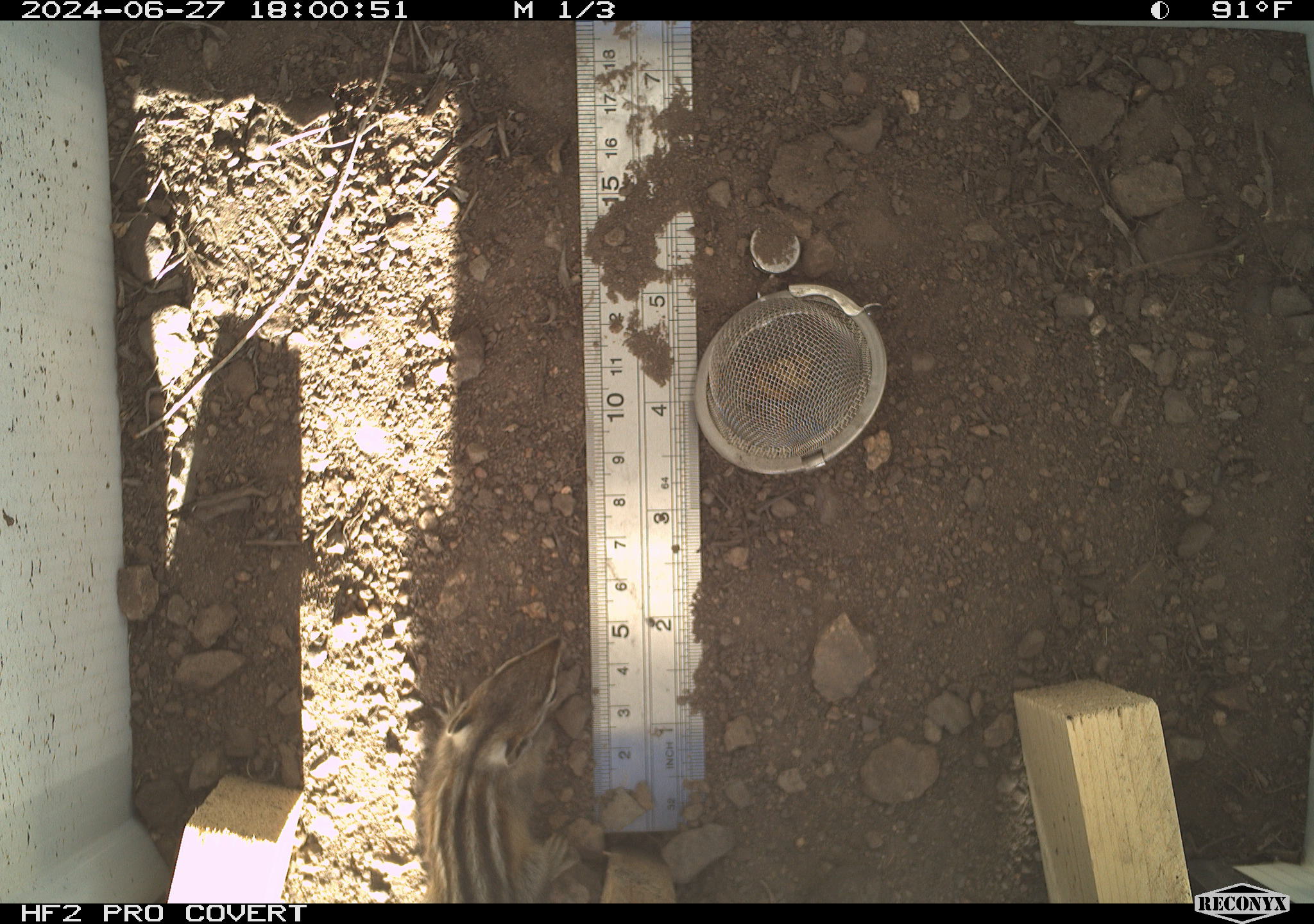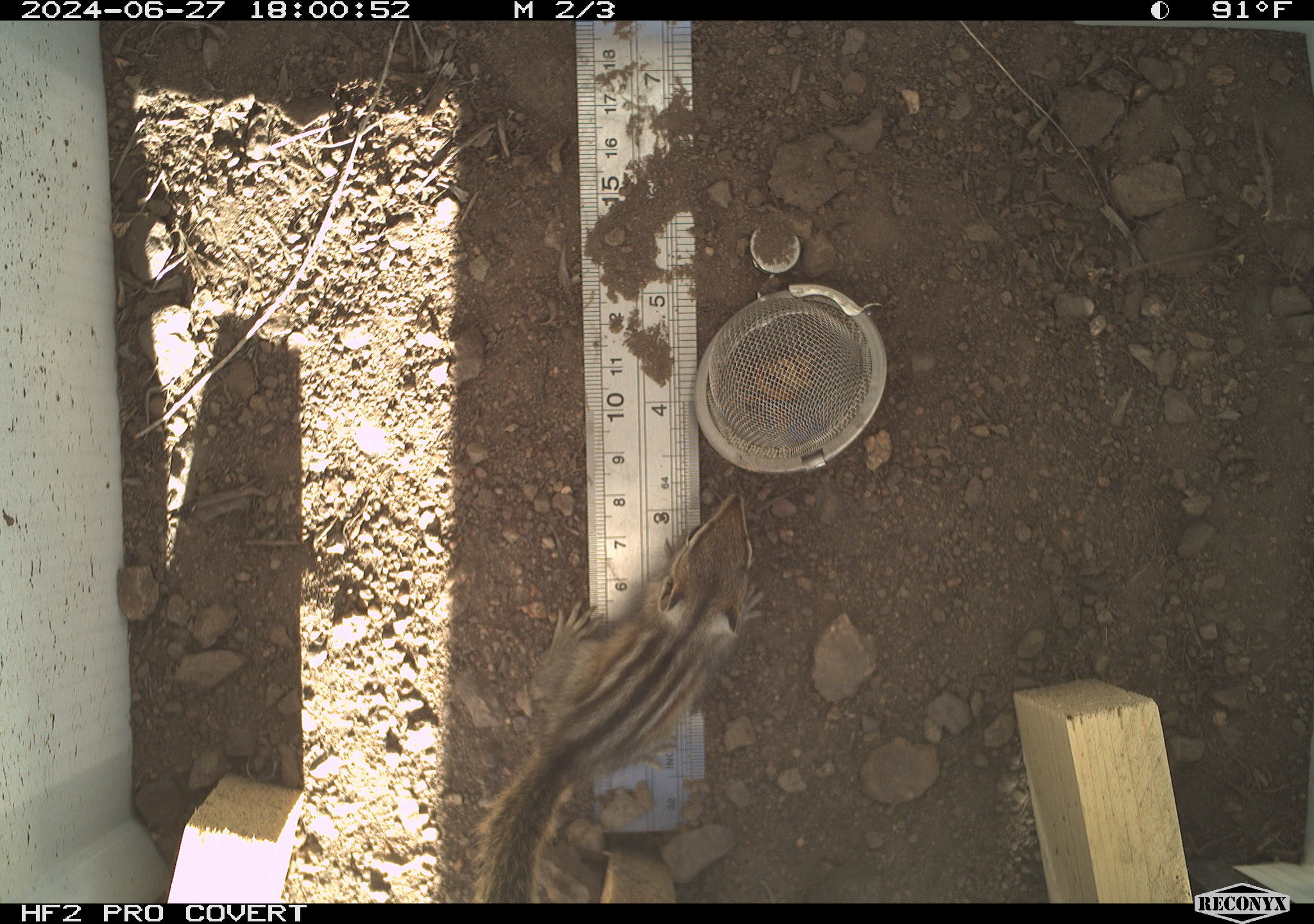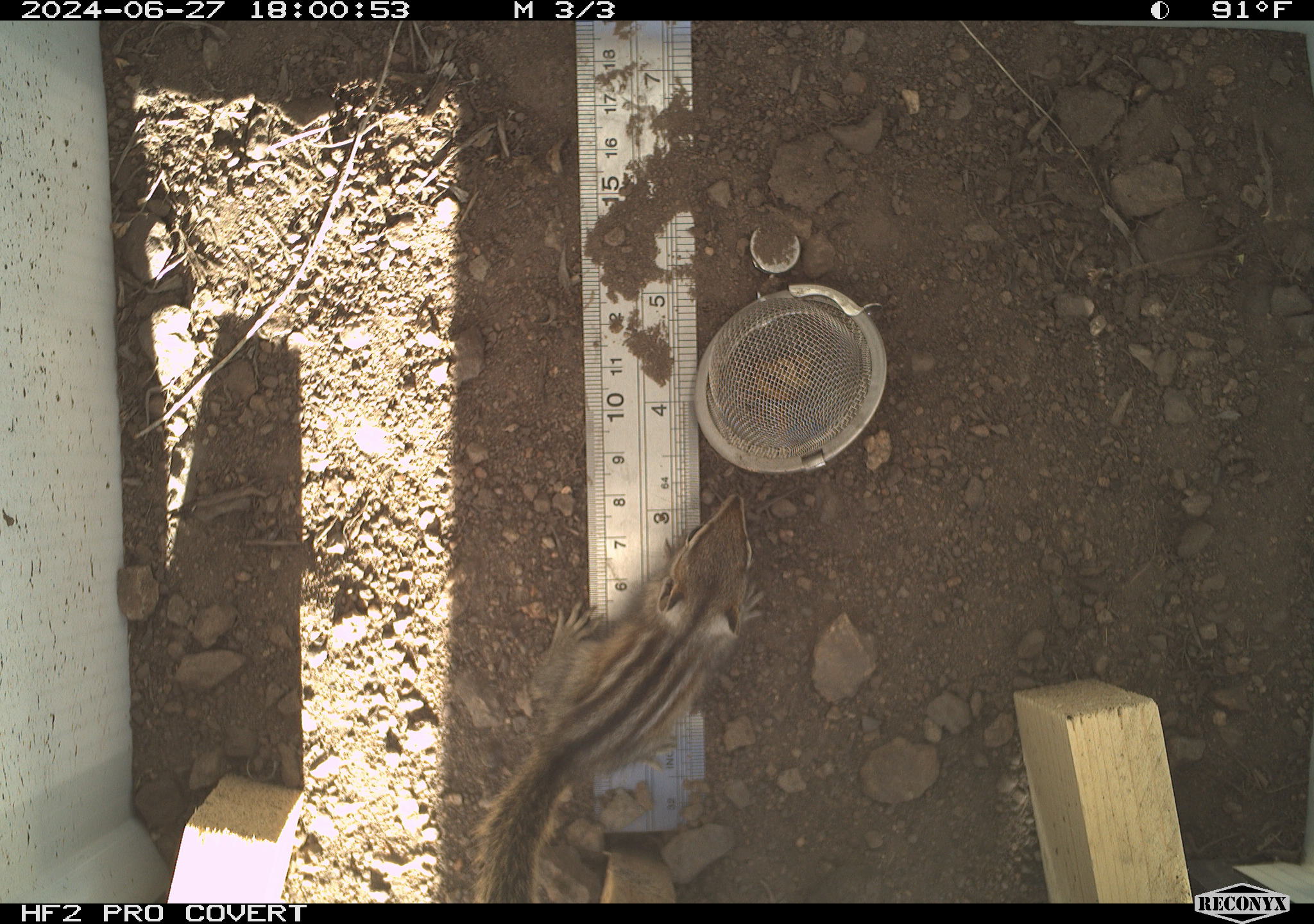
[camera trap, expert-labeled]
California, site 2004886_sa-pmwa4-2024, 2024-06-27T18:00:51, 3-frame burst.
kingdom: Animalia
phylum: Chordata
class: Mammalia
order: Rodentia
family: Sciuridae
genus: Neotamias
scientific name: Neotamias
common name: western chipmunks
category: neotamias species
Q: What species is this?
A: Neotamias species (western chipmunks) (Neotamias).